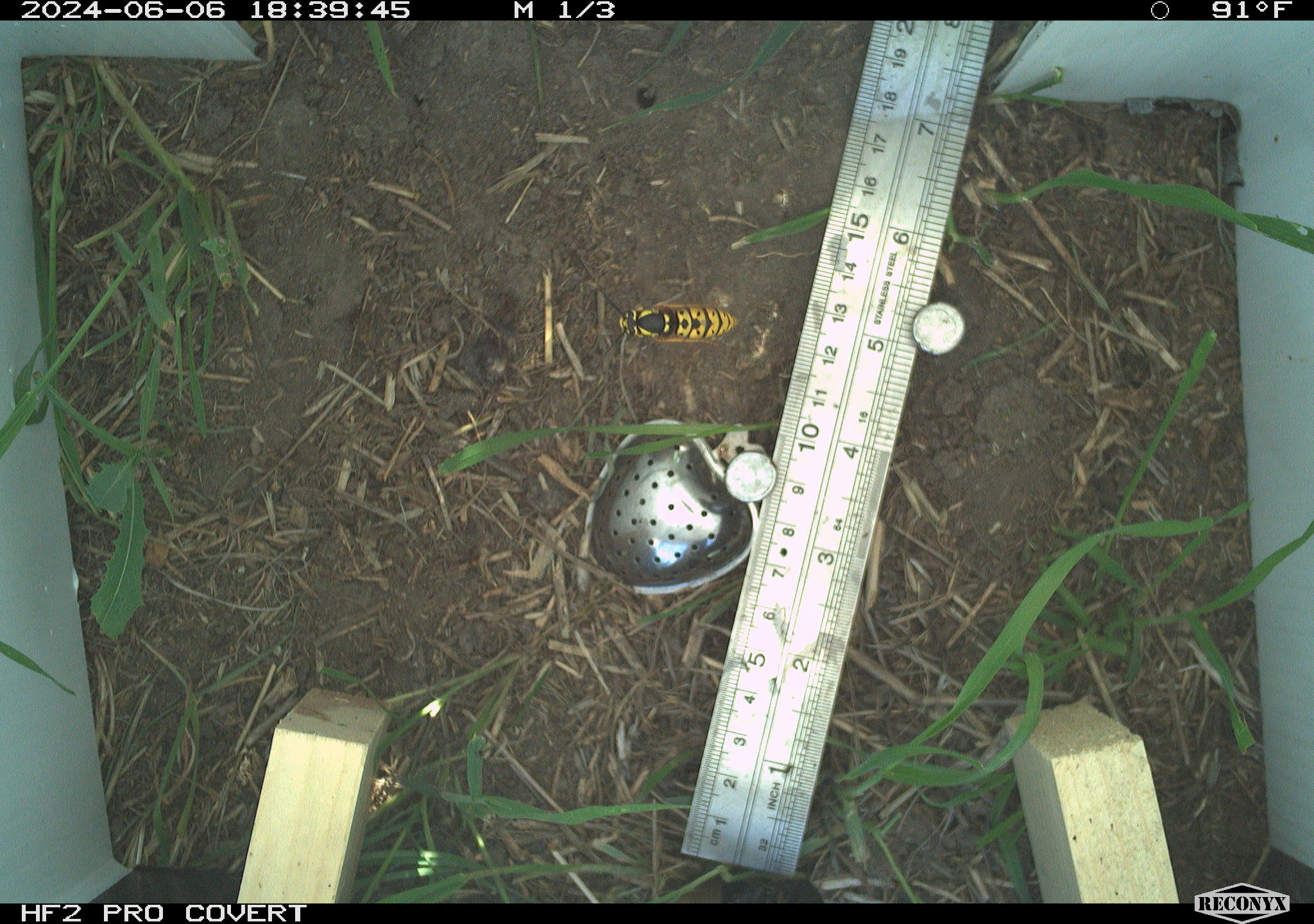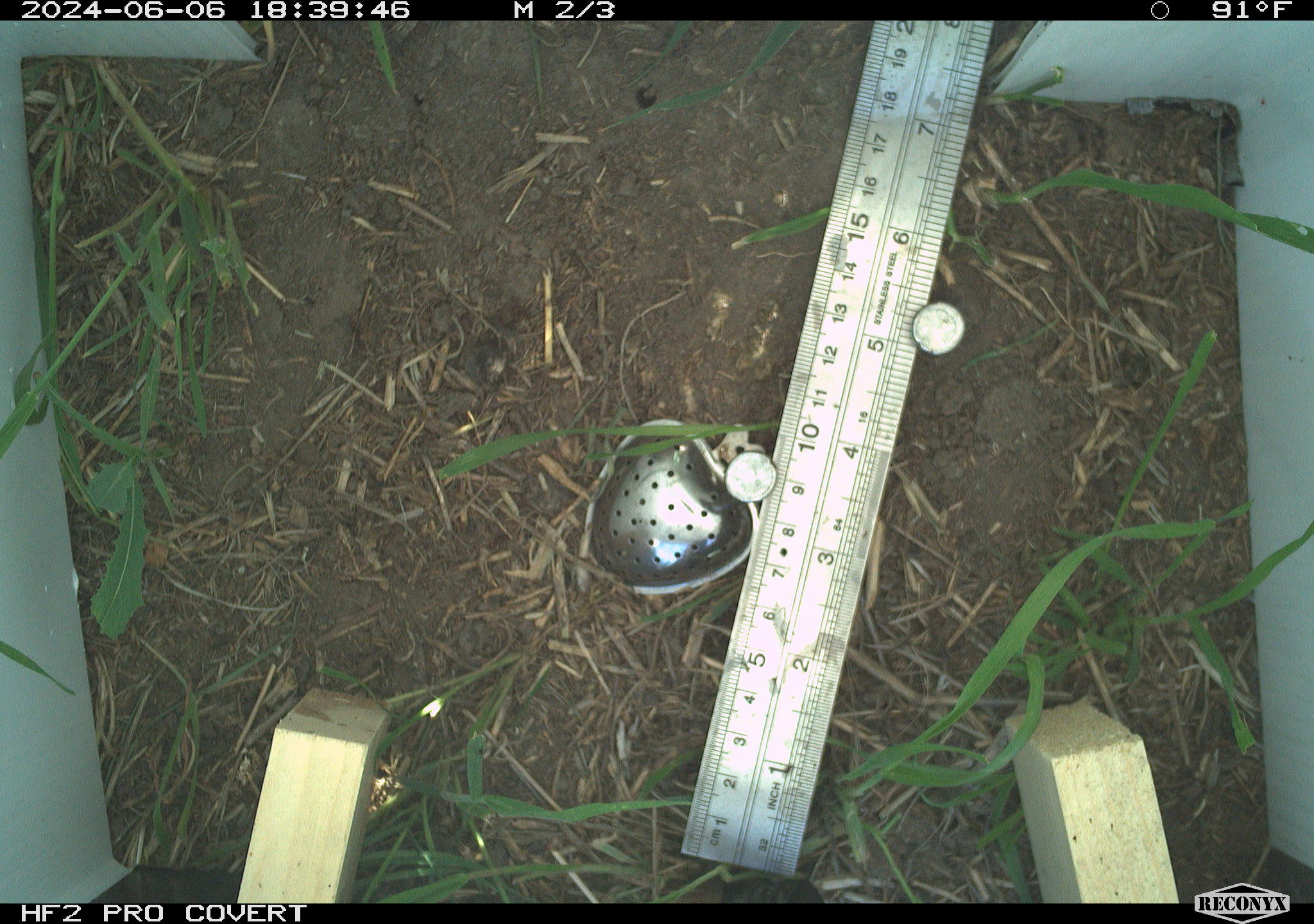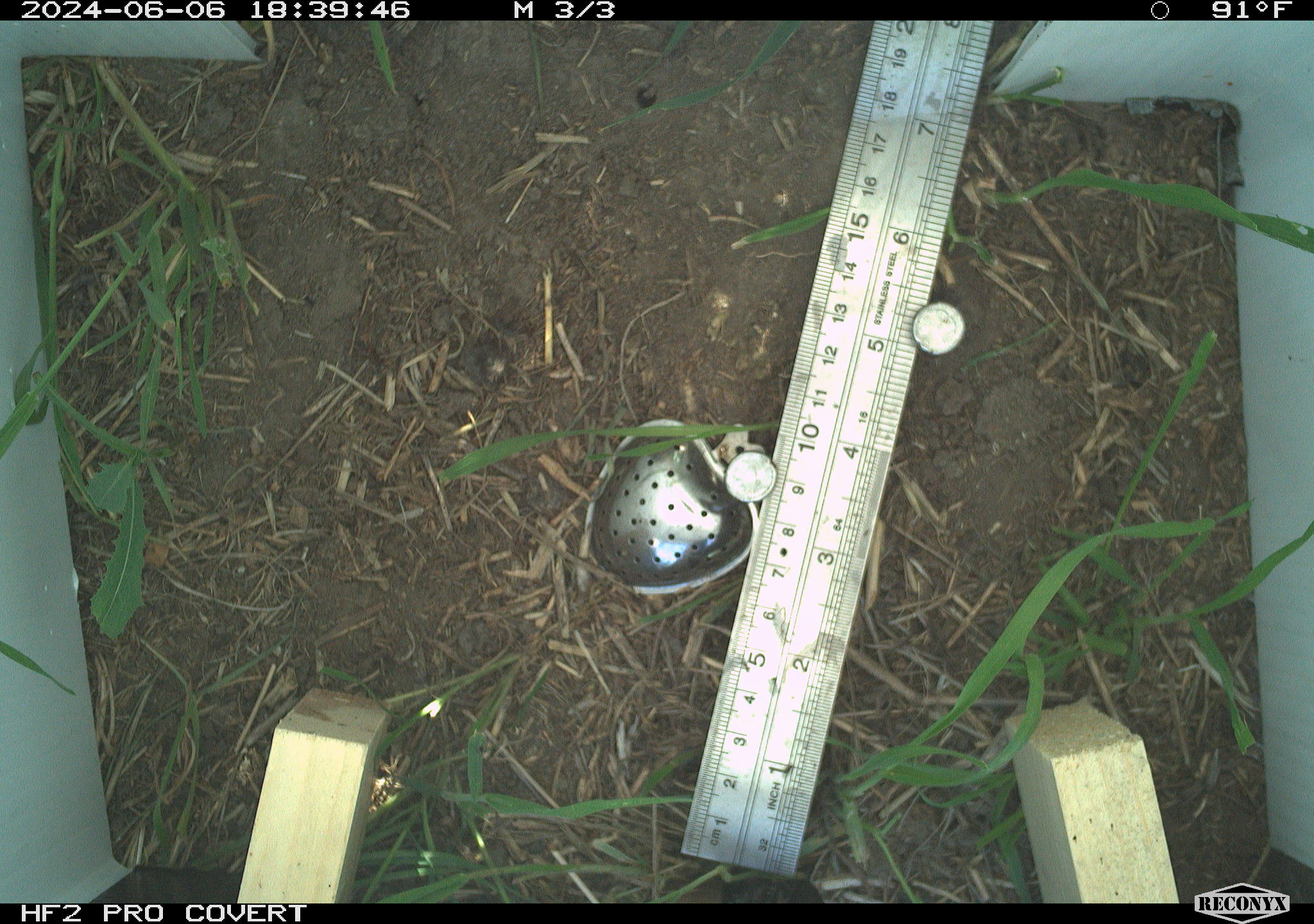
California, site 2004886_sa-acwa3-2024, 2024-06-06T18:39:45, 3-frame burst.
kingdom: Animalia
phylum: Arthropoda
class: Insecta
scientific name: Insecta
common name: insect